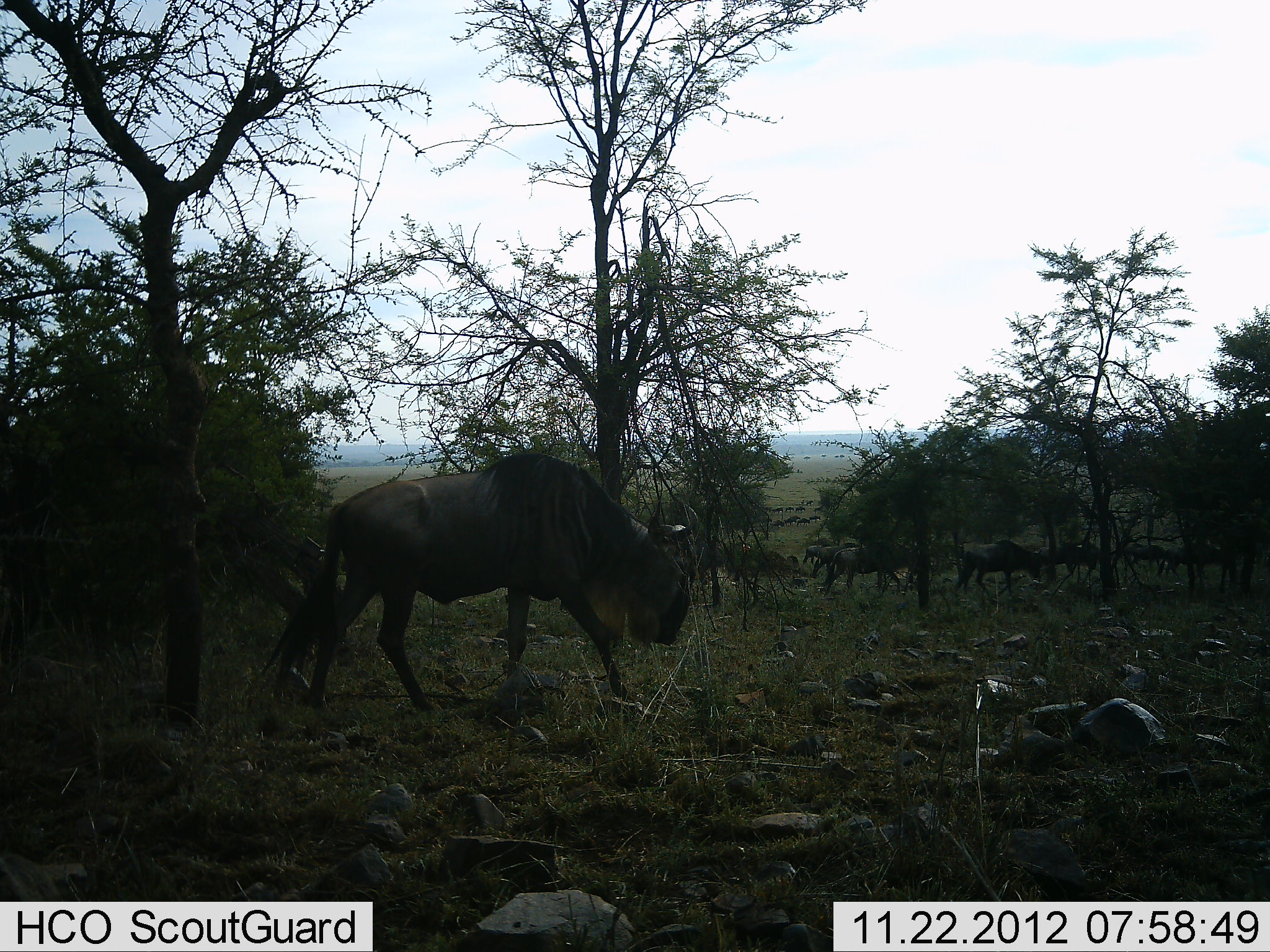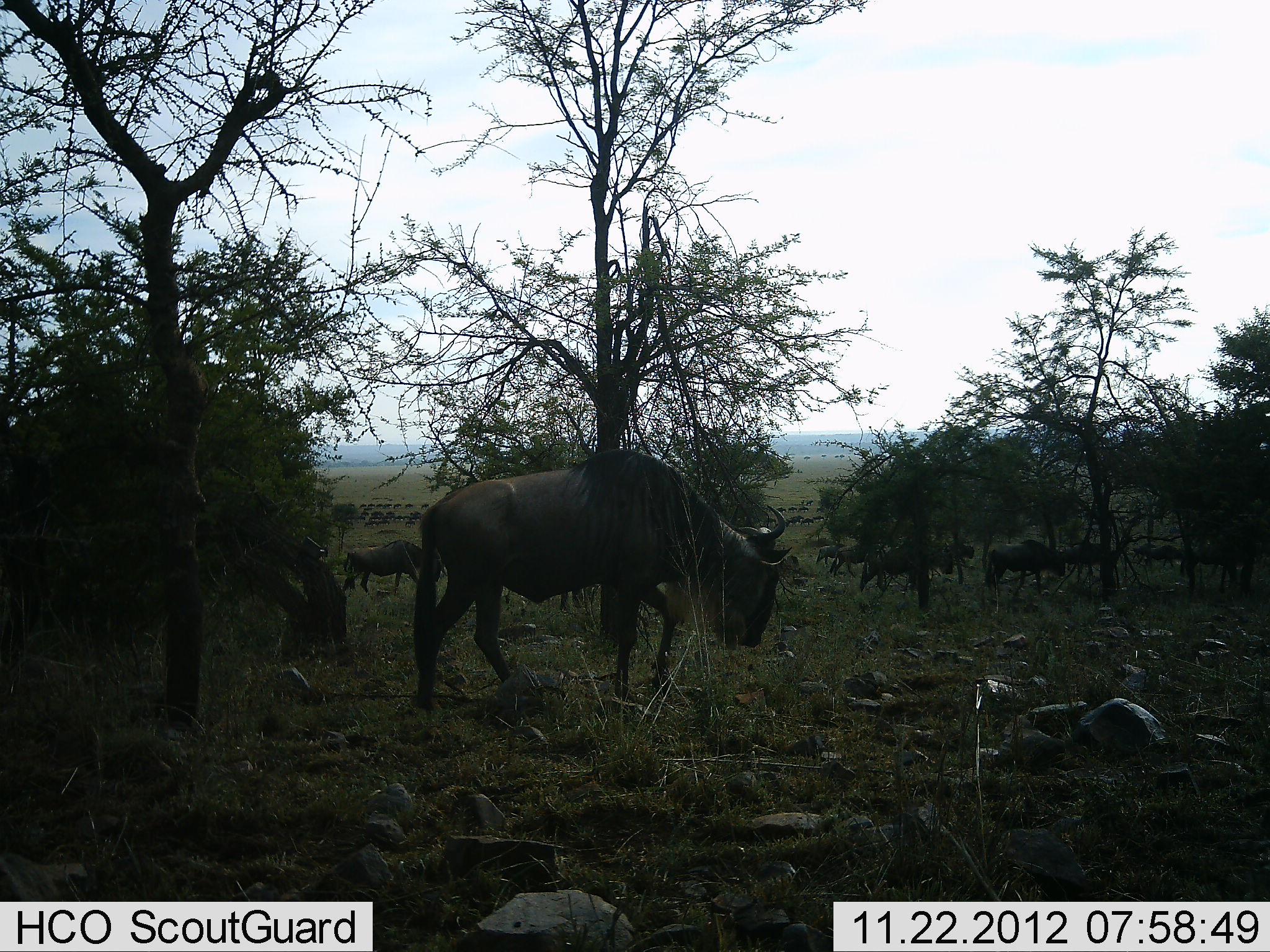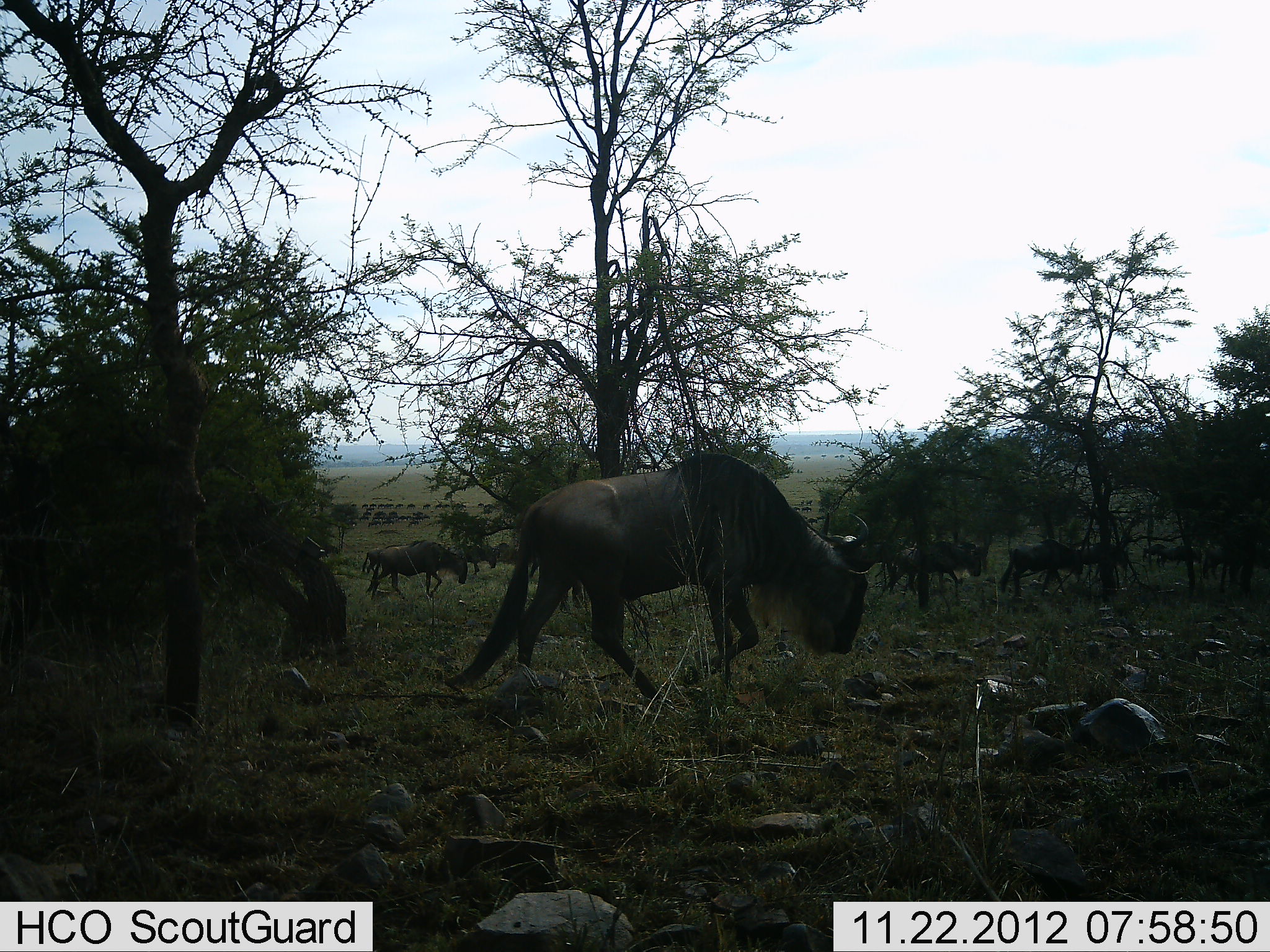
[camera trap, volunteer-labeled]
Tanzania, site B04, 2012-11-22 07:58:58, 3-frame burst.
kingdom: Animalia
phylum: Chordata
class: Mammalia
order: Artiodactyla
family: Bovidae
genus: Connochaetes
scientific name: Connochaetes taurinus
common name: blue wildebeest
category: wildebeest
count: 11-50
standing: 20%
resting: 0%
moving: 90%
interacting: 0%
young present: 0%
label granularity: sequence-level